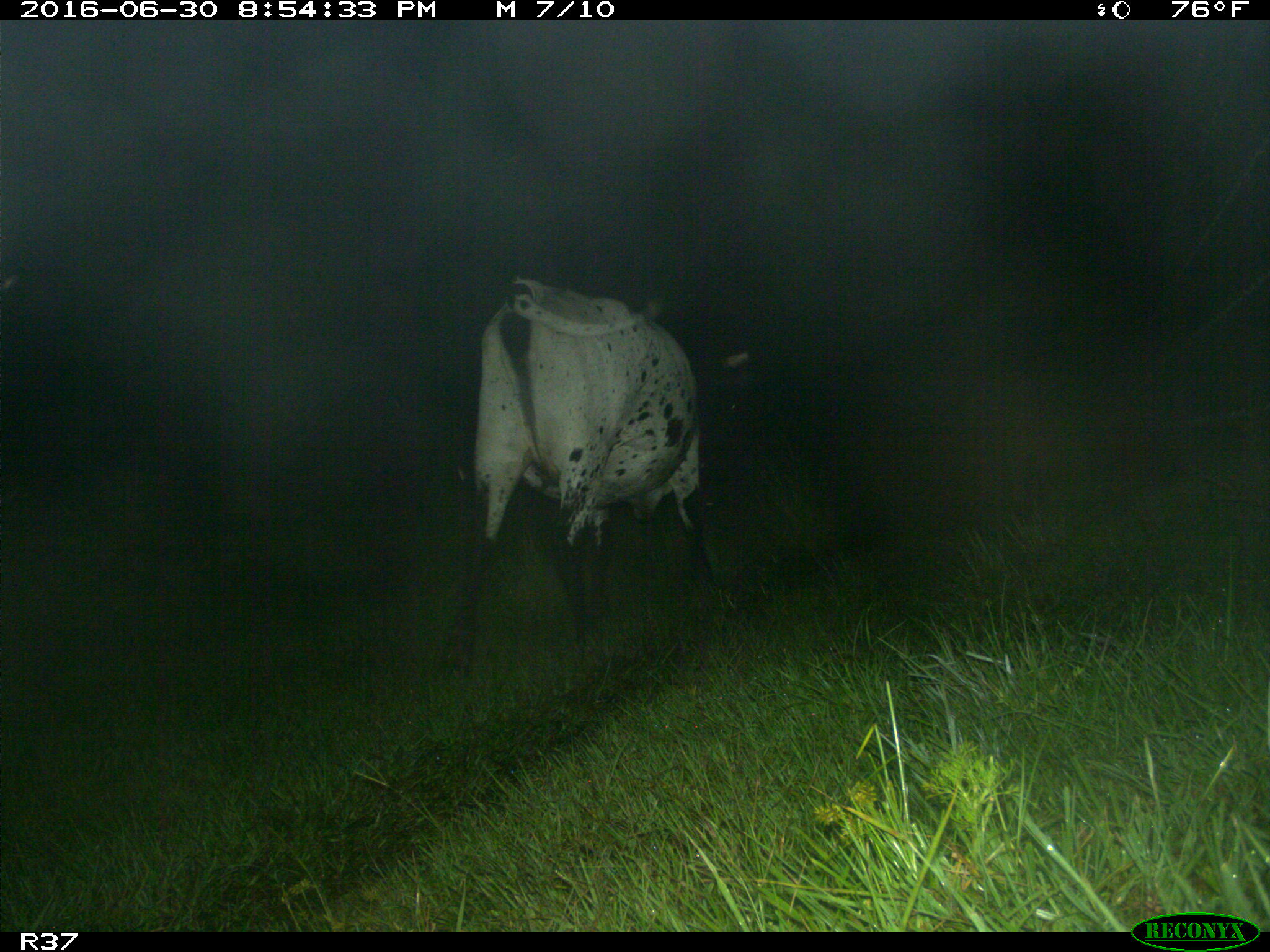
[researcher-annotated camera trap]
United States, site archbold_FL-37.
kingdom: Animalia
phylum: Chordata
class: Mammalia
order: Artiodactyla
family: Bovidae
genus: Bos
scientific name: Bos taurus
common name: domestic cow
Bos taurus (domestic cow).